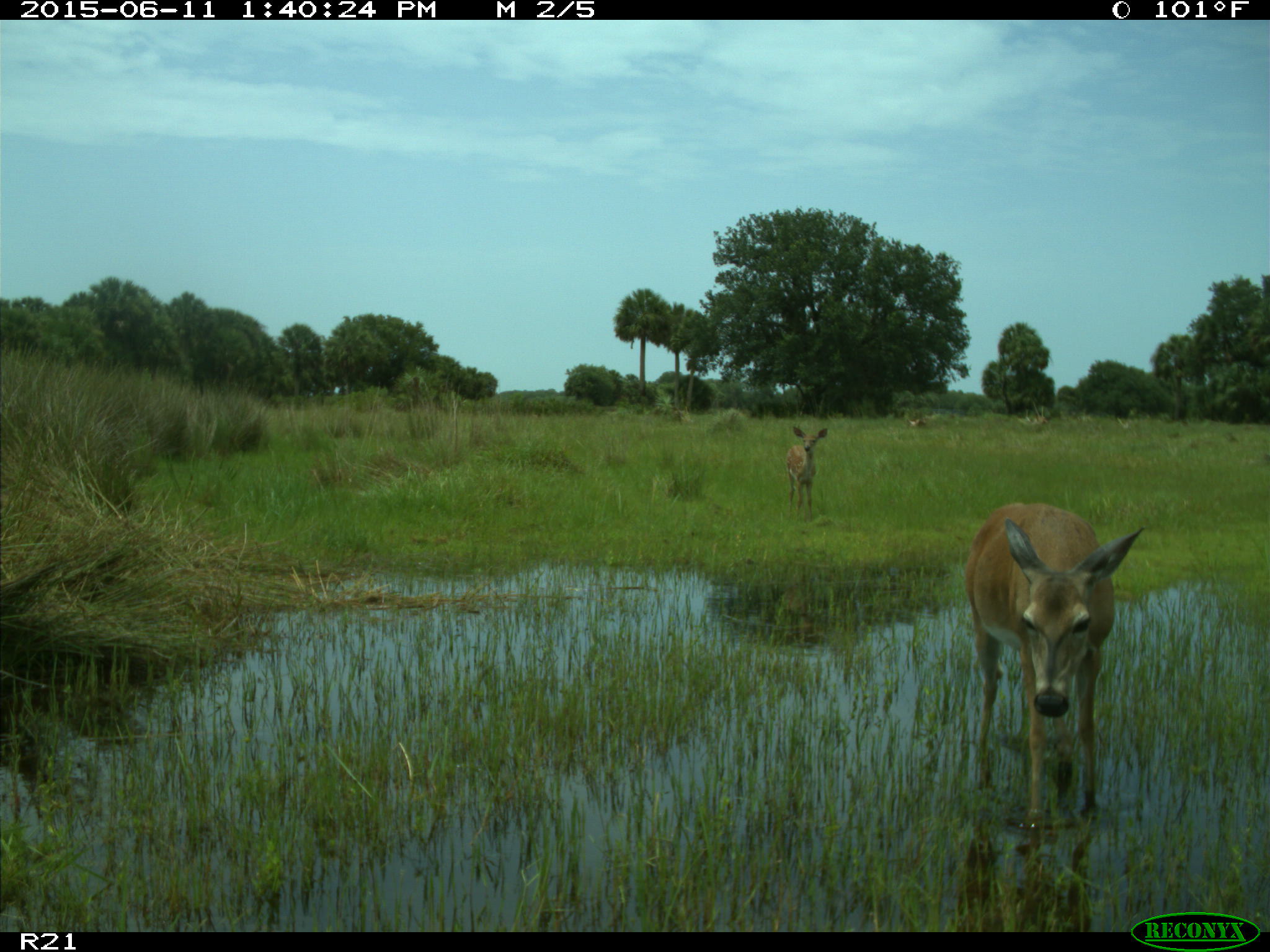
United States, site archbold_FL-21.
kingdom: Animalia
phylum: Chordata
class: Mammalia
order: Artiodactyla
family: Cervidae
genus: Odocoileus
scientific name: Odocoileus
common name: deer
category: unidentified deer